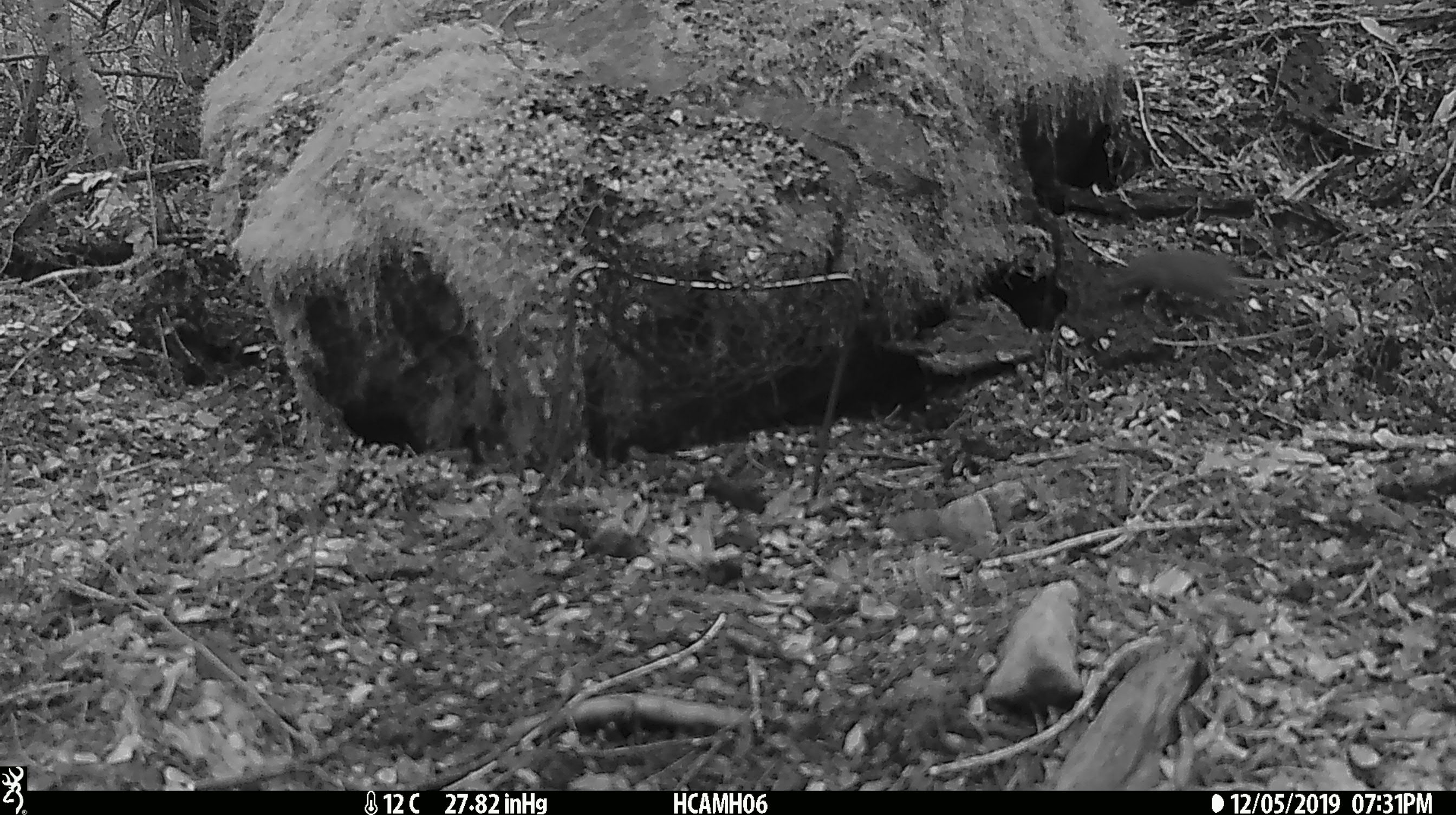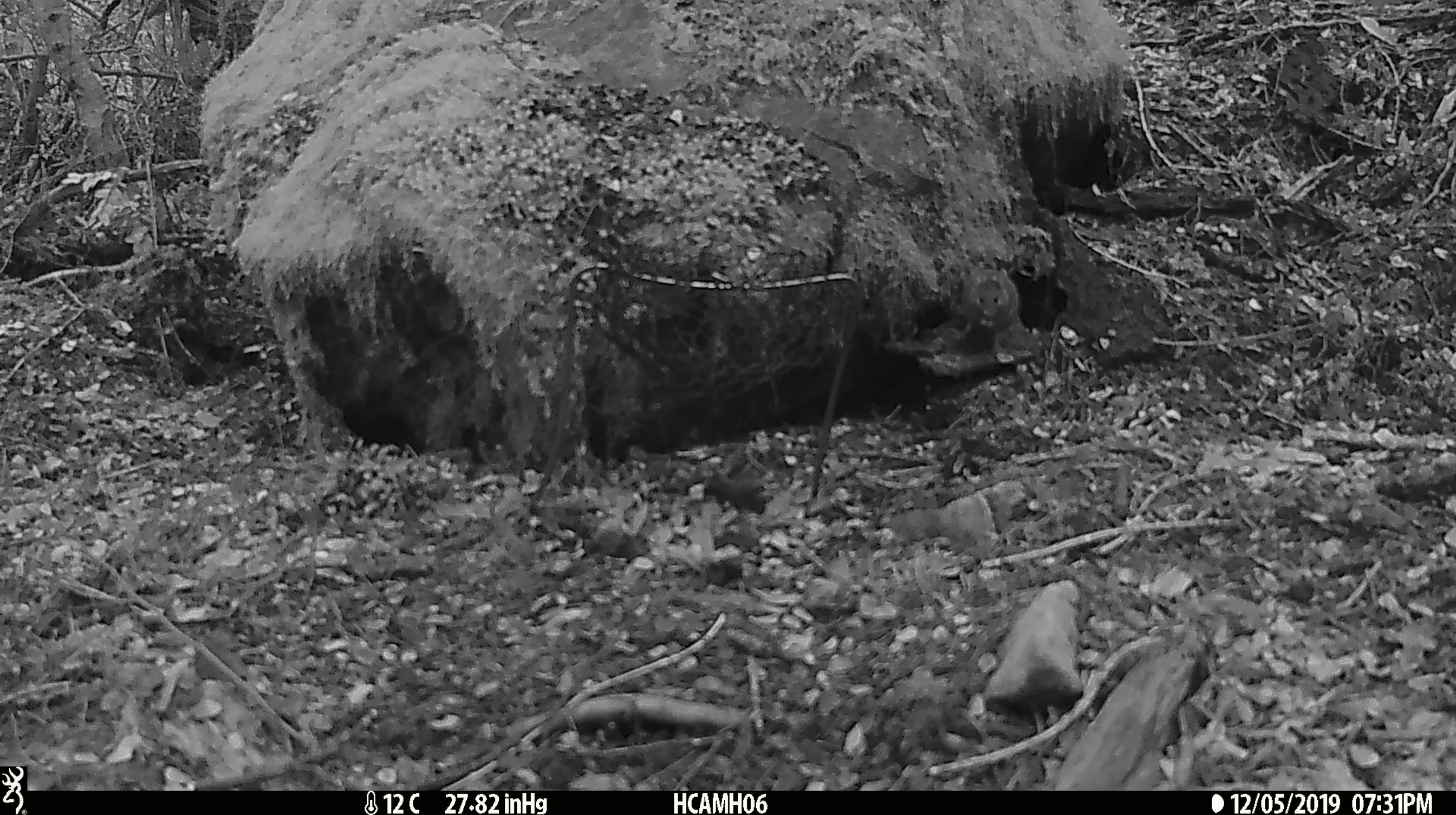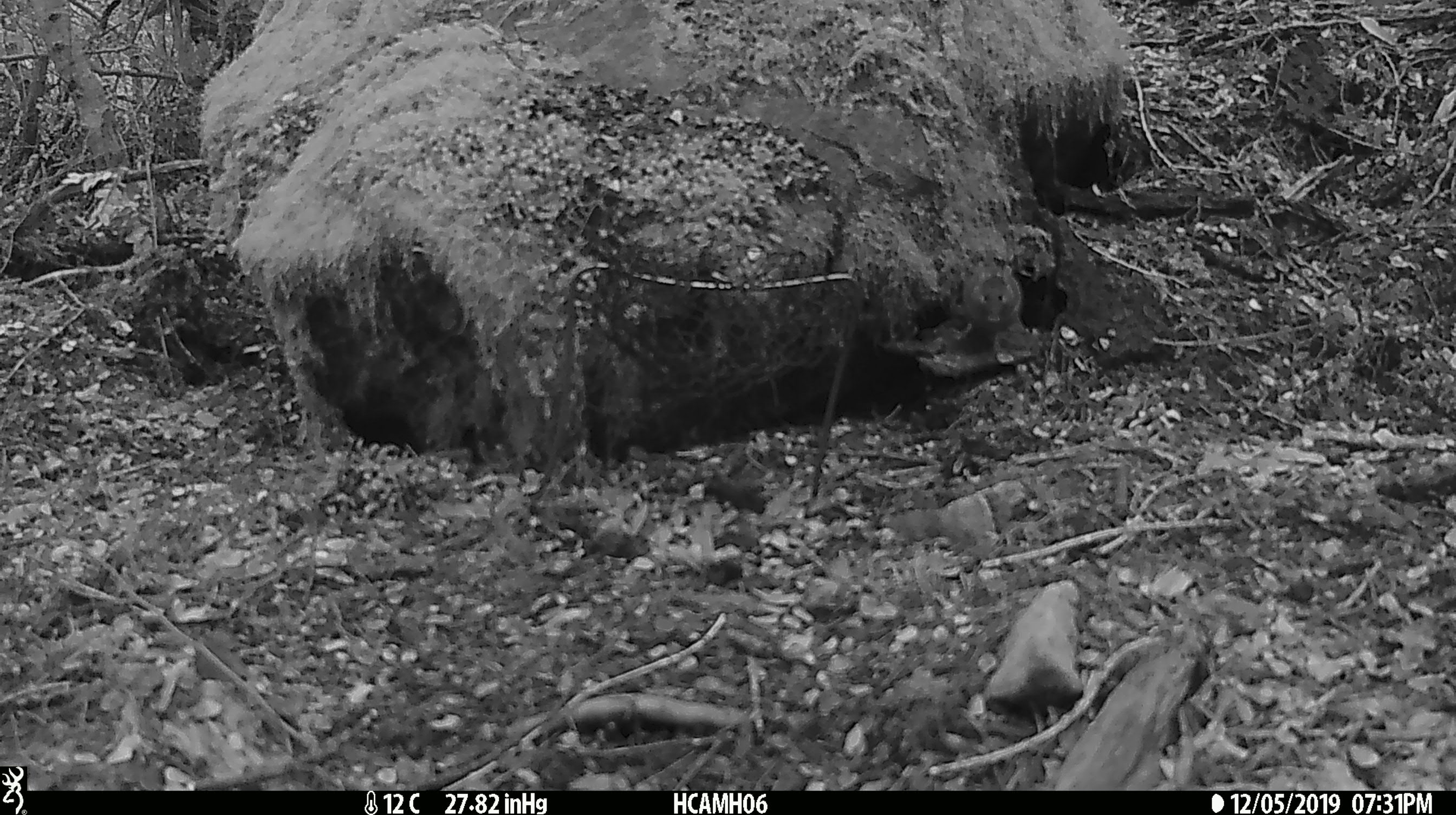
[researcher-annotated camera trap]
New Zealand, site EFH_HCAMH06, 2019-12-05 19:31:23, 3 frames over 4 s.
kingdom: Animalia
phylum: Chordata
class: Mammalia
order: Rodentia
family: Muridae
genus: Mus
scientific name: Mus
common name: mouse